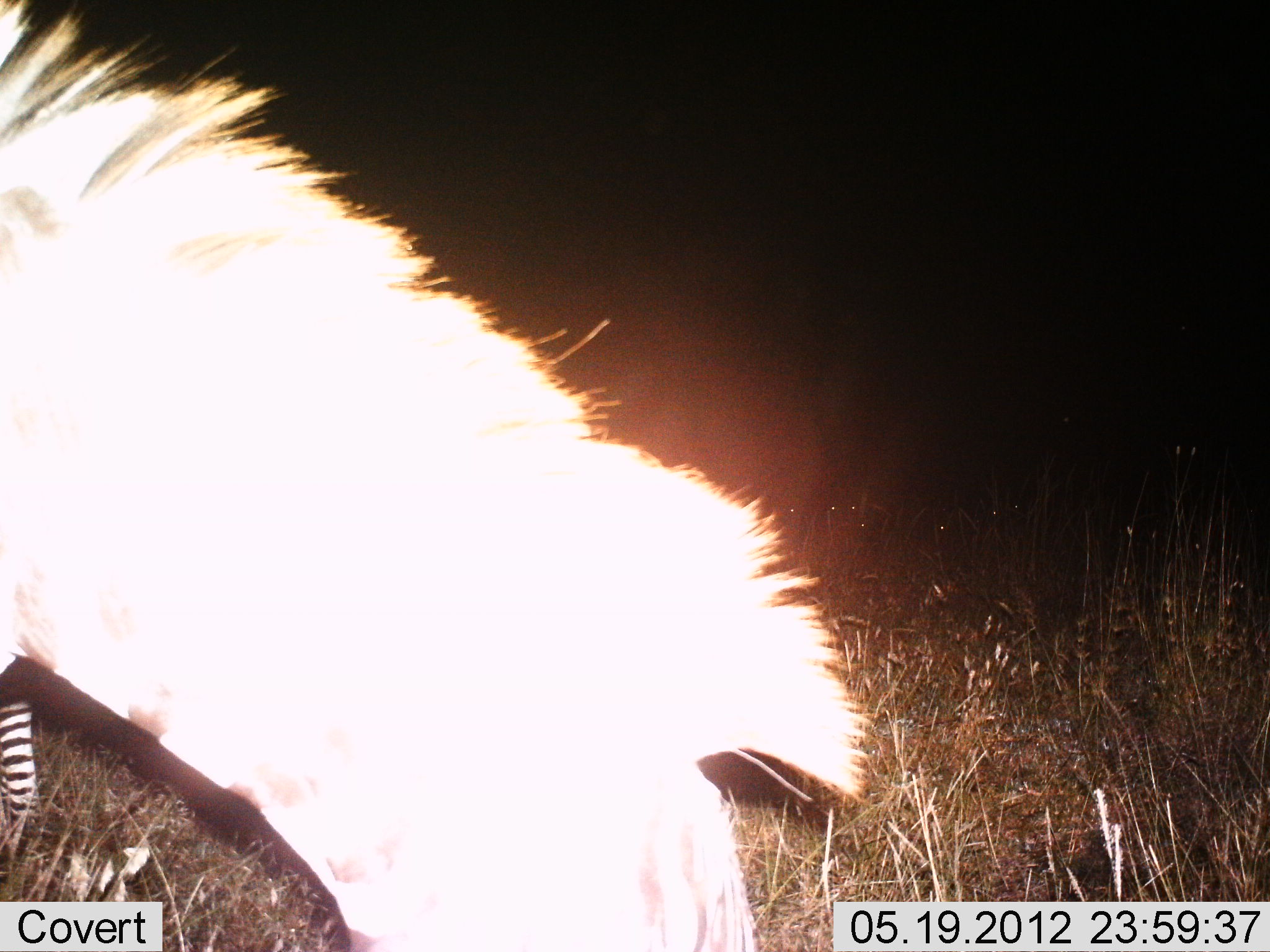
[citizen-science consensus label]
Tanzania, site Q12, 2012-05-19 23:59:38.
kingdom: Animalia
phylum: Chordata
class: Mammalia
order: Perissodactyla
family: Equidae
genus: Equus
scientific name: Equus quagga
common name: plains zebra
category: zebra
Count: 1.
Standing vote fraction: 60%.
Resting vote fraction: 0%.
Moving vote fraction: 0%.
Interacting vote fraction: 0%.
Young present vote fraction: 0%.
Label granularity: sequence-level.